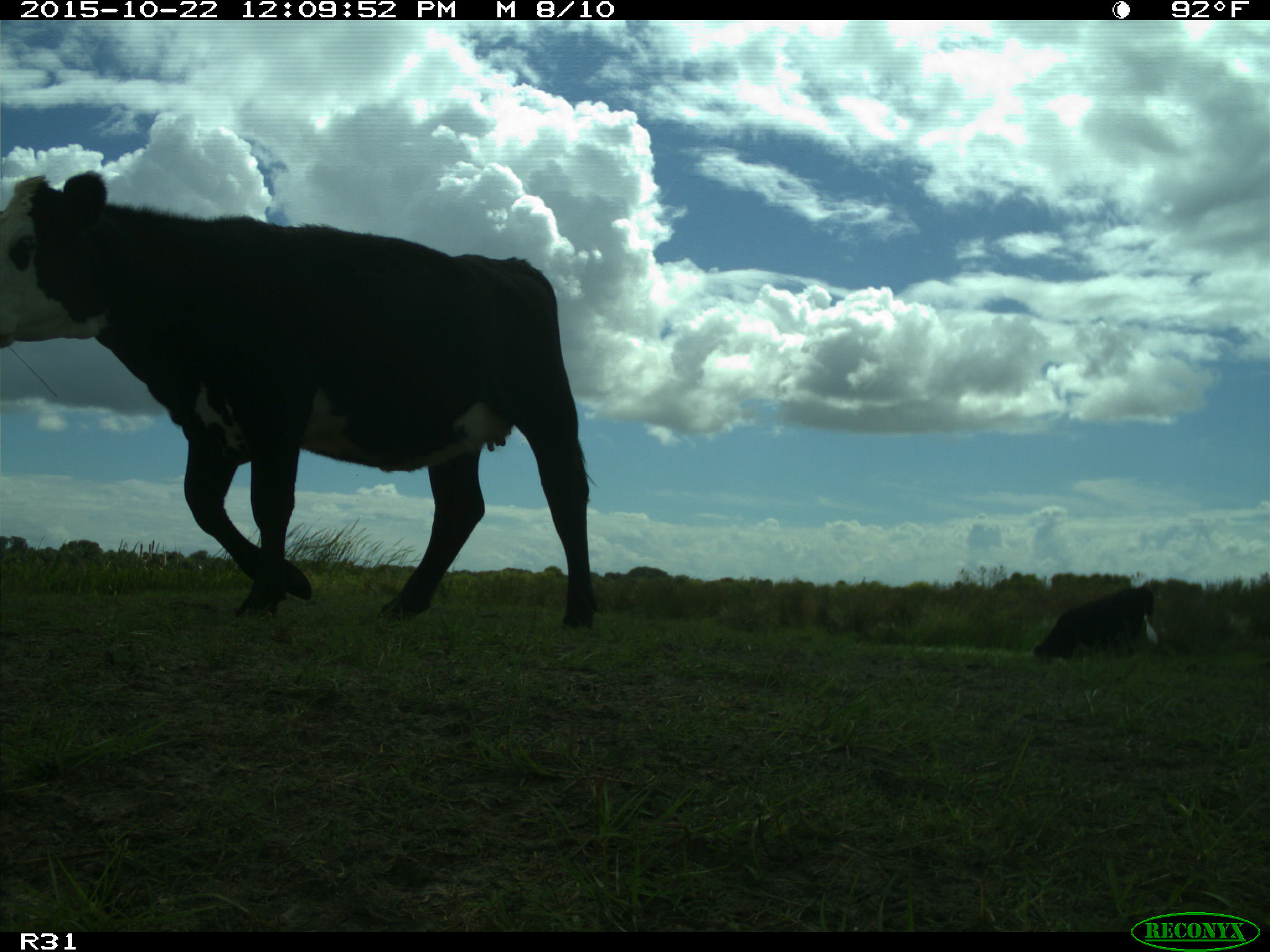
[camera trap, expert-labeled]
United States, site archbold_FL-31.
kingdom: Animalia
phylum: Chordata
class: Mammalia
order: Artiodactyla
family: Bovidae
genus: Bos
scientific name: Bos taurus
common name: domestic cow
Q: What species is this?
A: Bos taurus (domestic cow).